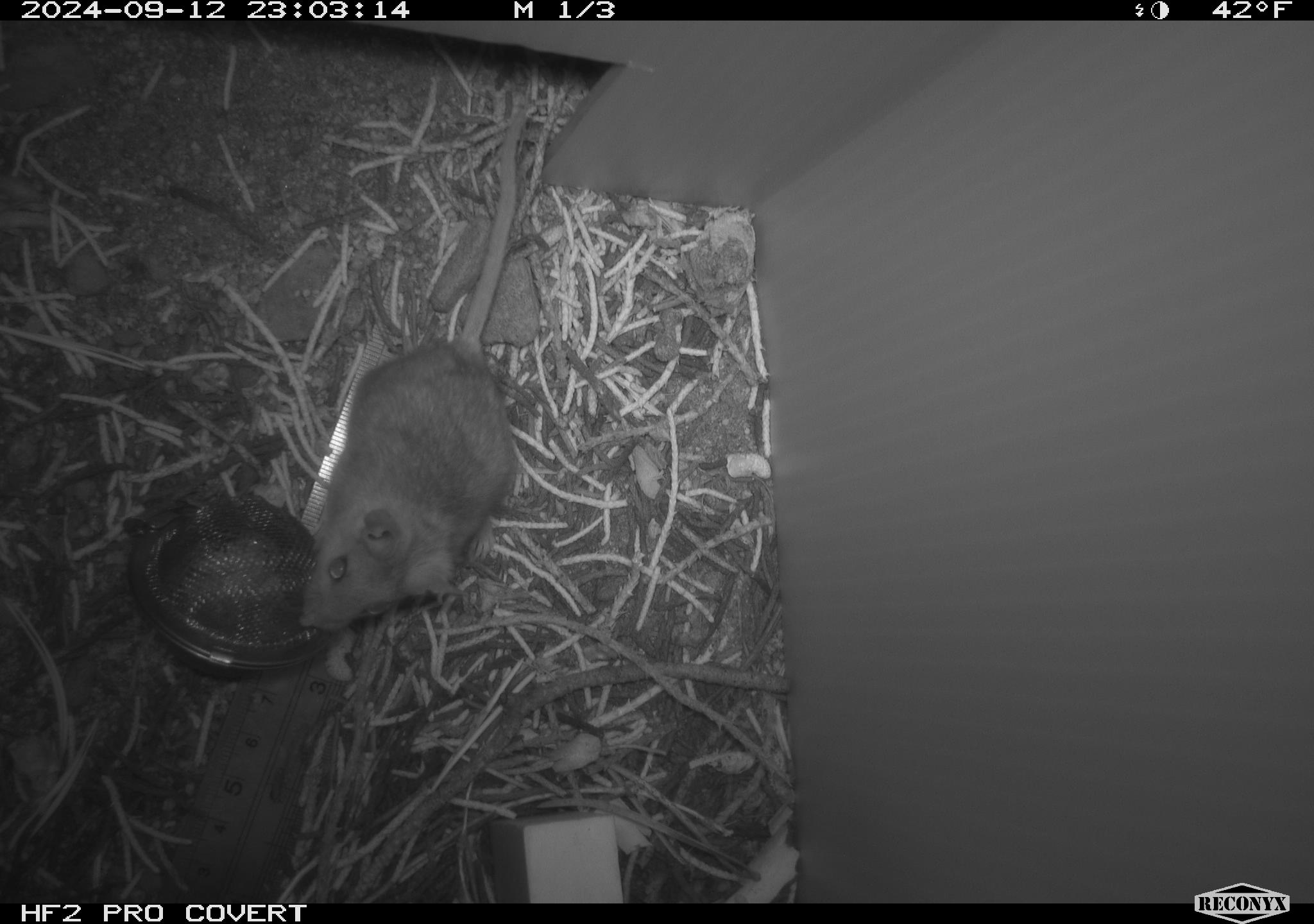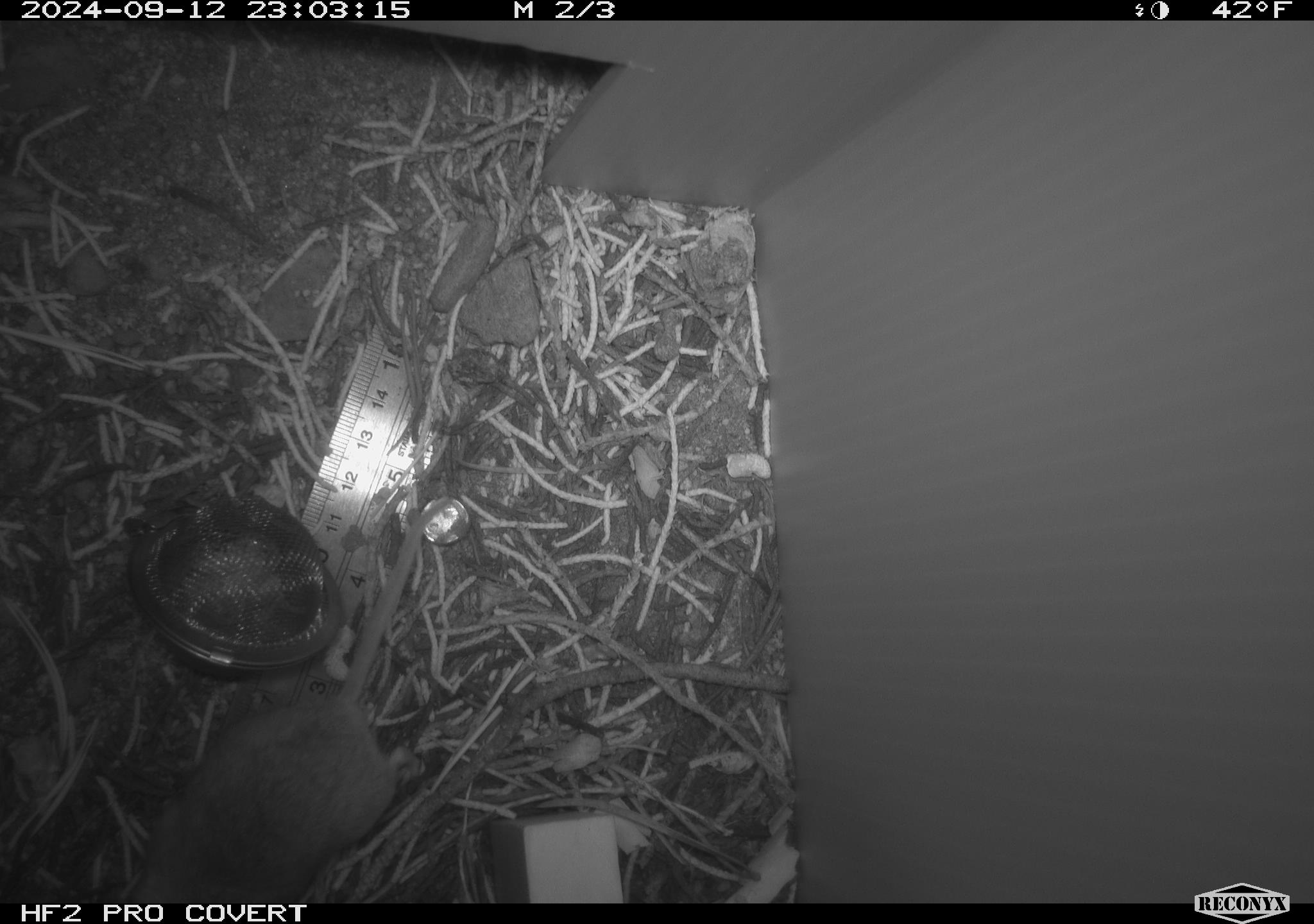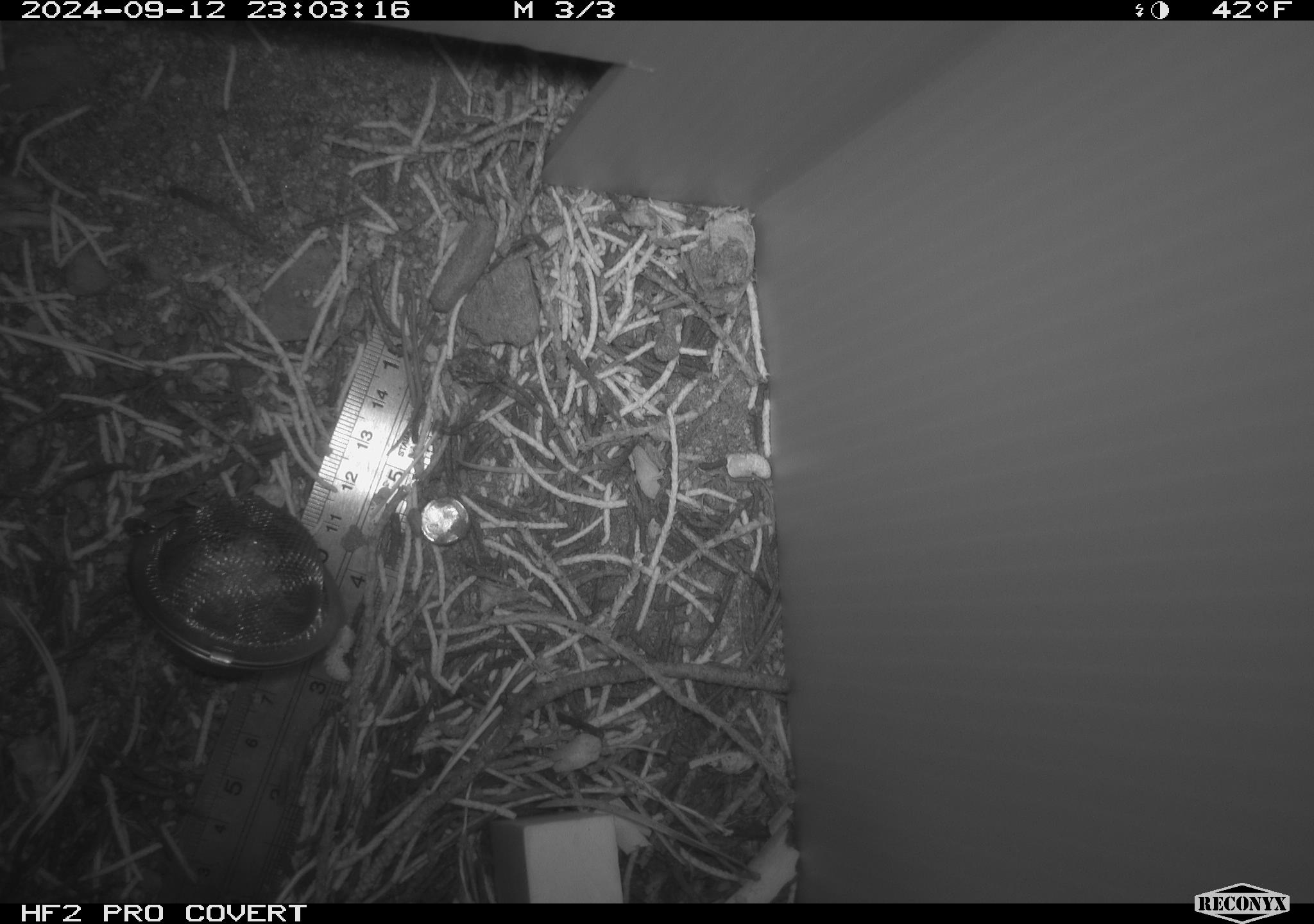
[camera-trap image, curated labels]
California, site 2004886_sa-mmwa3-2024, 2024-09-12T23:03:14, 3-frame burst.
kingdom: Animalia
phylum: Chordata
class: Mammalia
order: Rodentia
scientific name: Rodentia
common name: mouse species